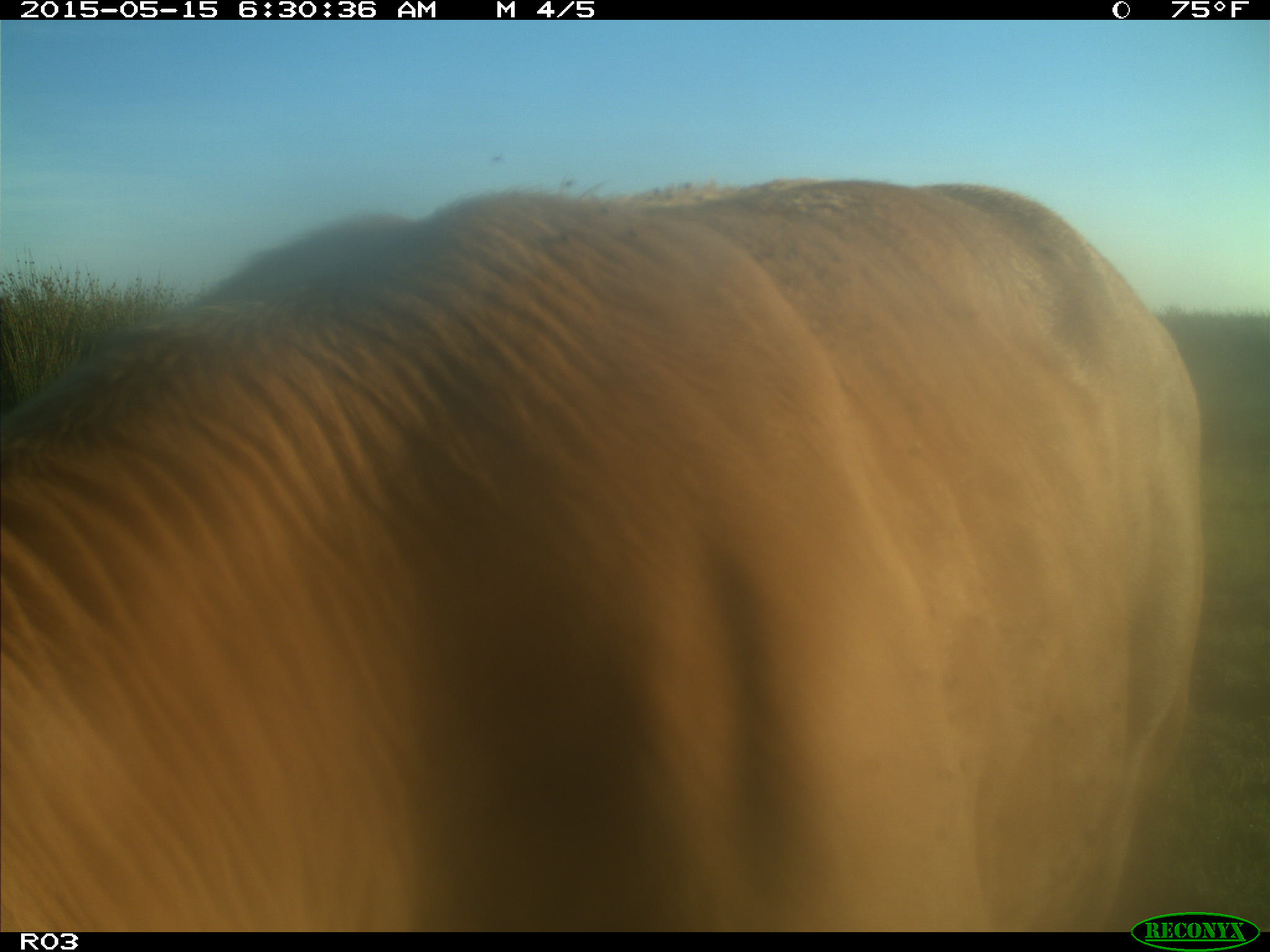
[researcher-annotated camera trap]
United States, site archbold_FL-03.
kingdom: Animalia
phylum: Chordata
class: Mammalia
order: Artiodactyla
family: Bovidae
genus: Bos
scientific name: Bos taurus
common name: domestic cow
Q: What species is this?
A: Bos taurus (domestic cow).